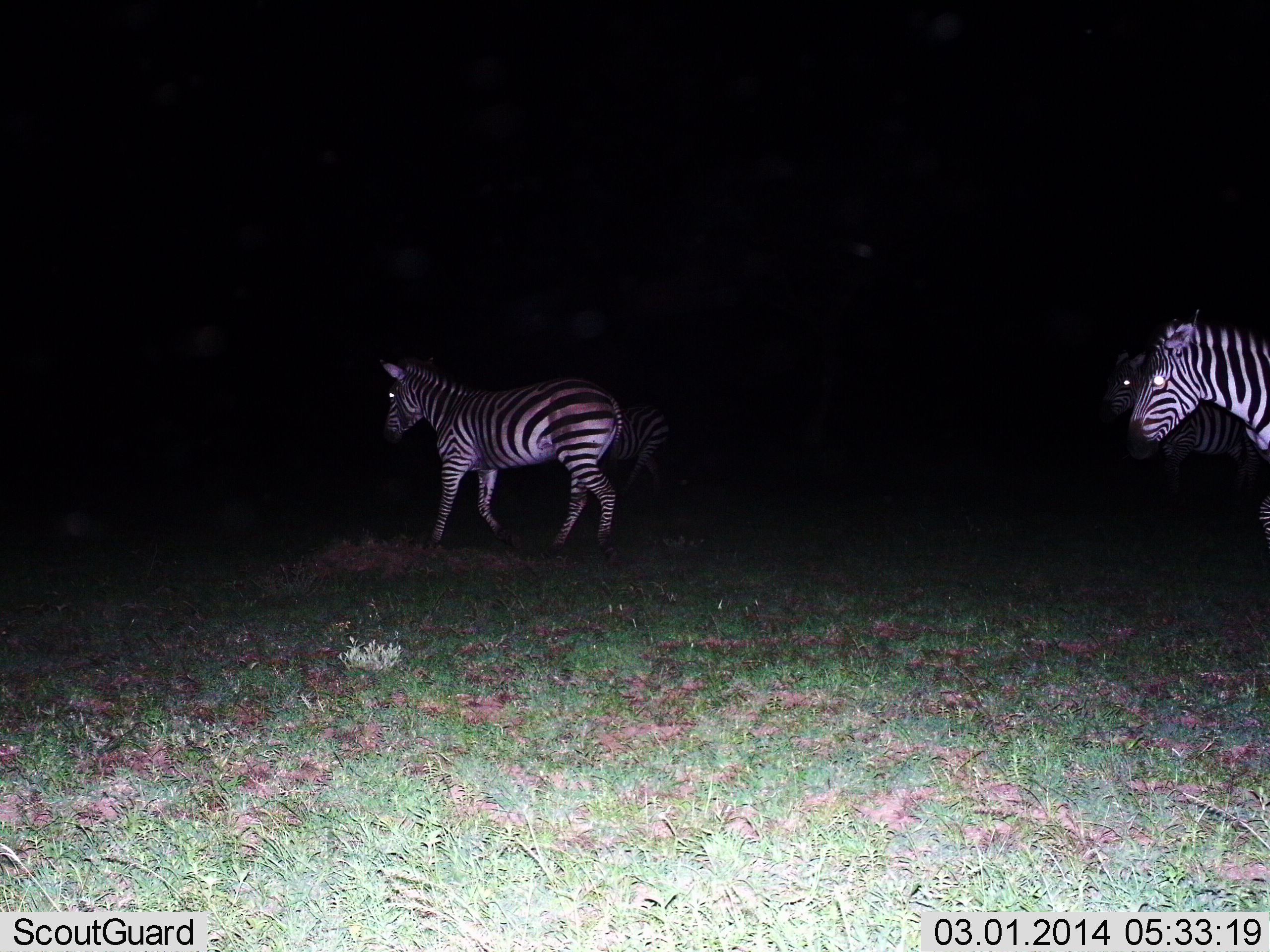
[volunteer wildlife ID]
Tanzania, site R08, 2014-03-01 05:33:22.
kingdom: Animalia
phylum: Chordata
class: Mammalia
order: Perissodactyla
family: Equidae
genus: Equus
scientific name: Equus quagga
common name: plains zebra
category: zebra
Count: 4.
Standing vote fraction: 20%.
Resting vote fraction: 0%.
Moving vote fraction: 90%.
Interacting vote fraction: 0%.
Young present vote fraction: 0%.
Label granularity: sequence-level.